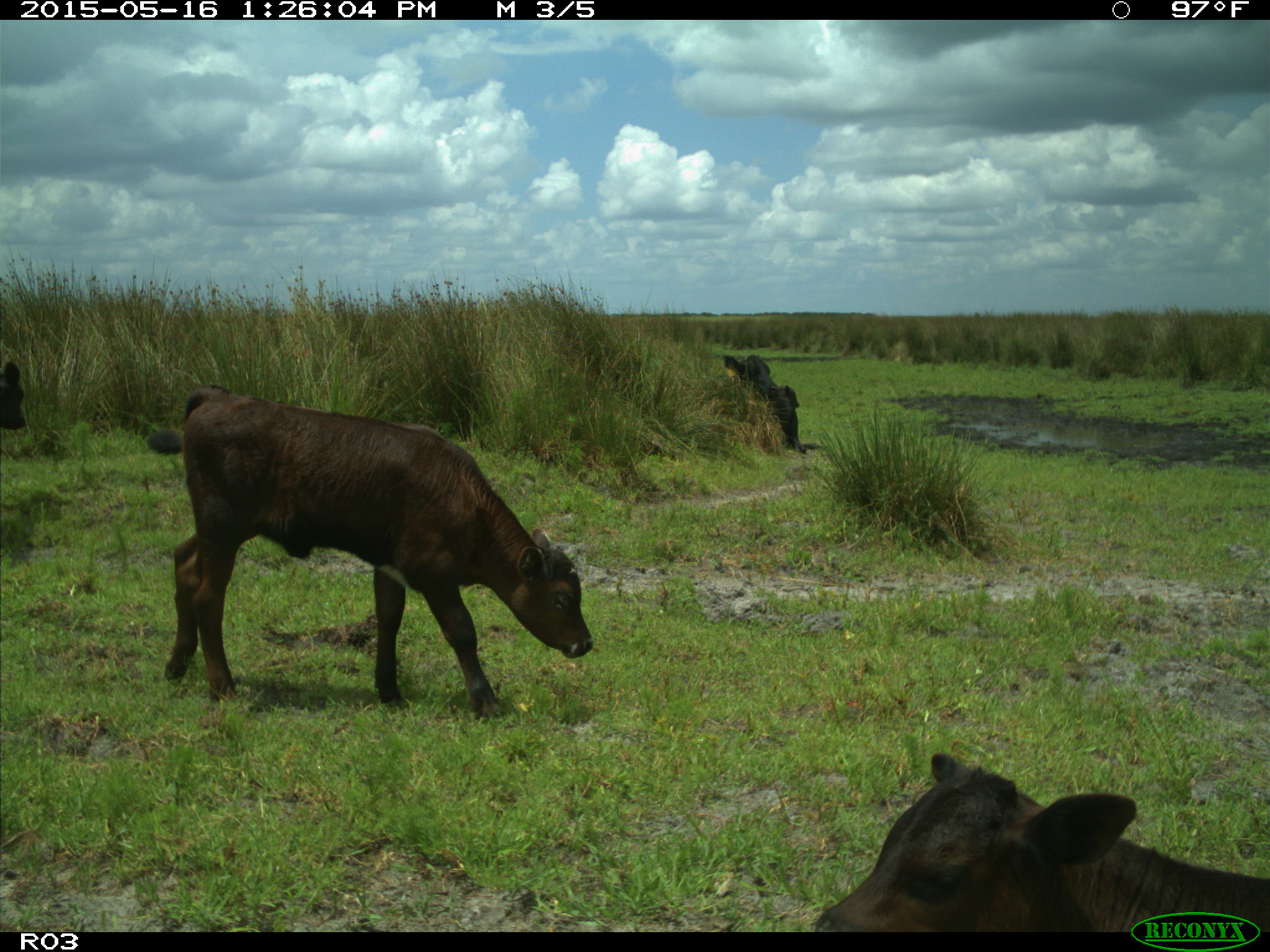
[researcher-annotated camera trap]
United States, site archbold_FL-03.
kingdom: Animalia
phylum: Chordata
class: Mammalia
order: Artiodactyla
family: Bovidae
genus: Bos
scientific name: Bos taurus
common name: domestic cow